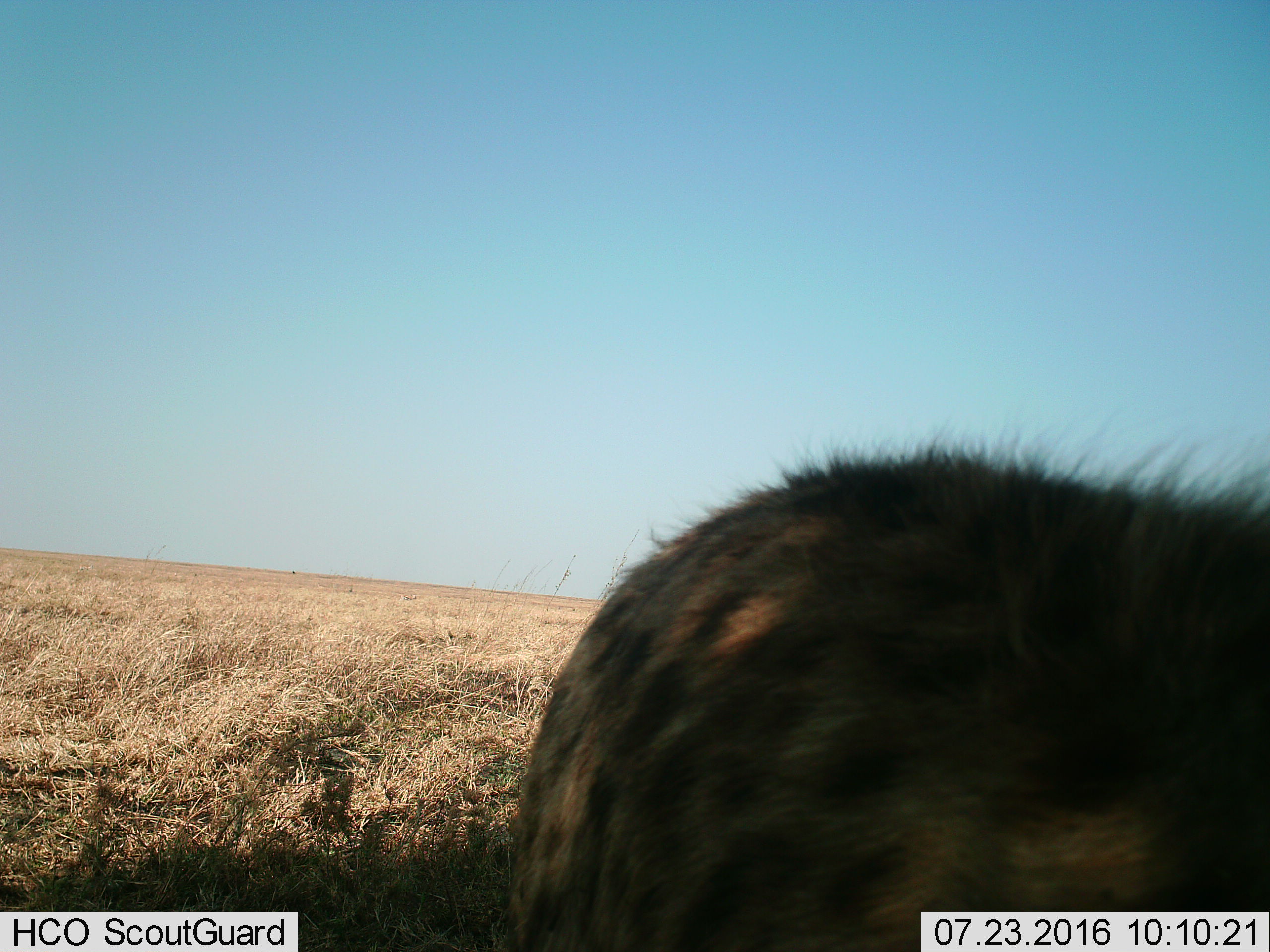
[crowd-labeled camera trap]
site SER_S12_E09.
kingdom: Animalia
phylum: Chordata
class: Mammalia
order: Carnivora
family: Hyaenidae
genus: Crocuta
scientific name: Crocuta crocuta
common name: spotted hyena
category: hyenaspotted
Hyenaspotted (spotted hyena) (Crocuta crocuta), count 1. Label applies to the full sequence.